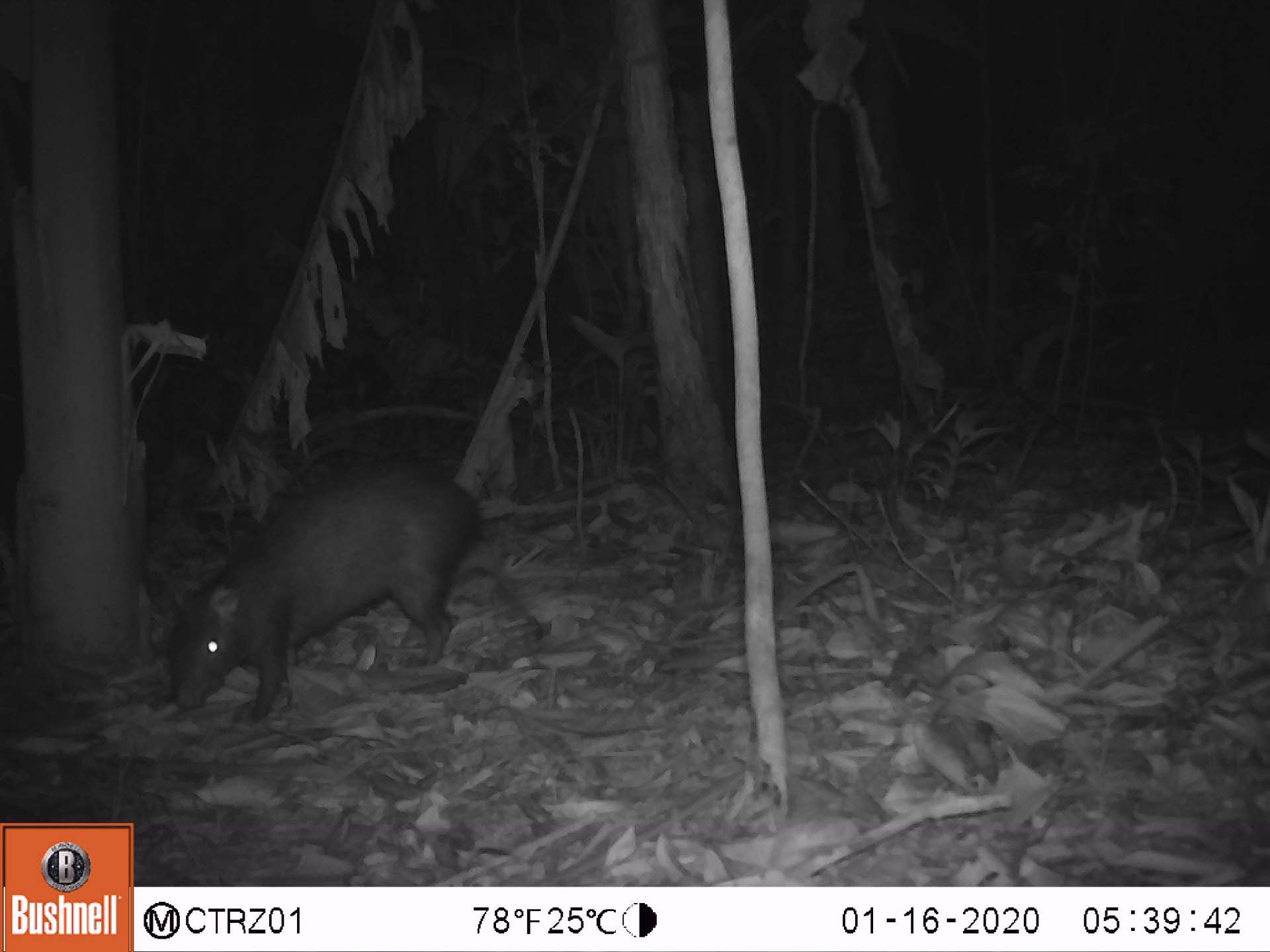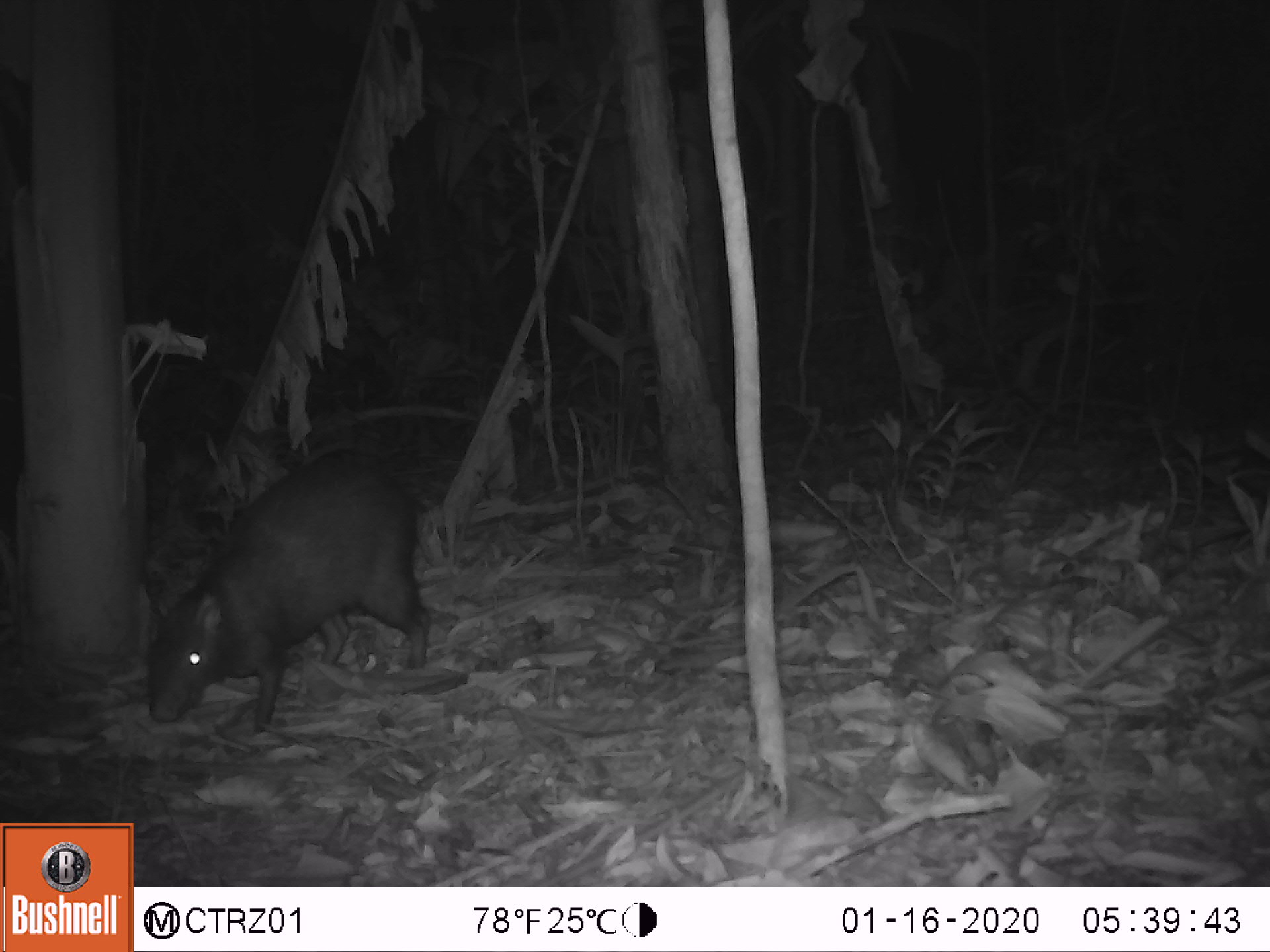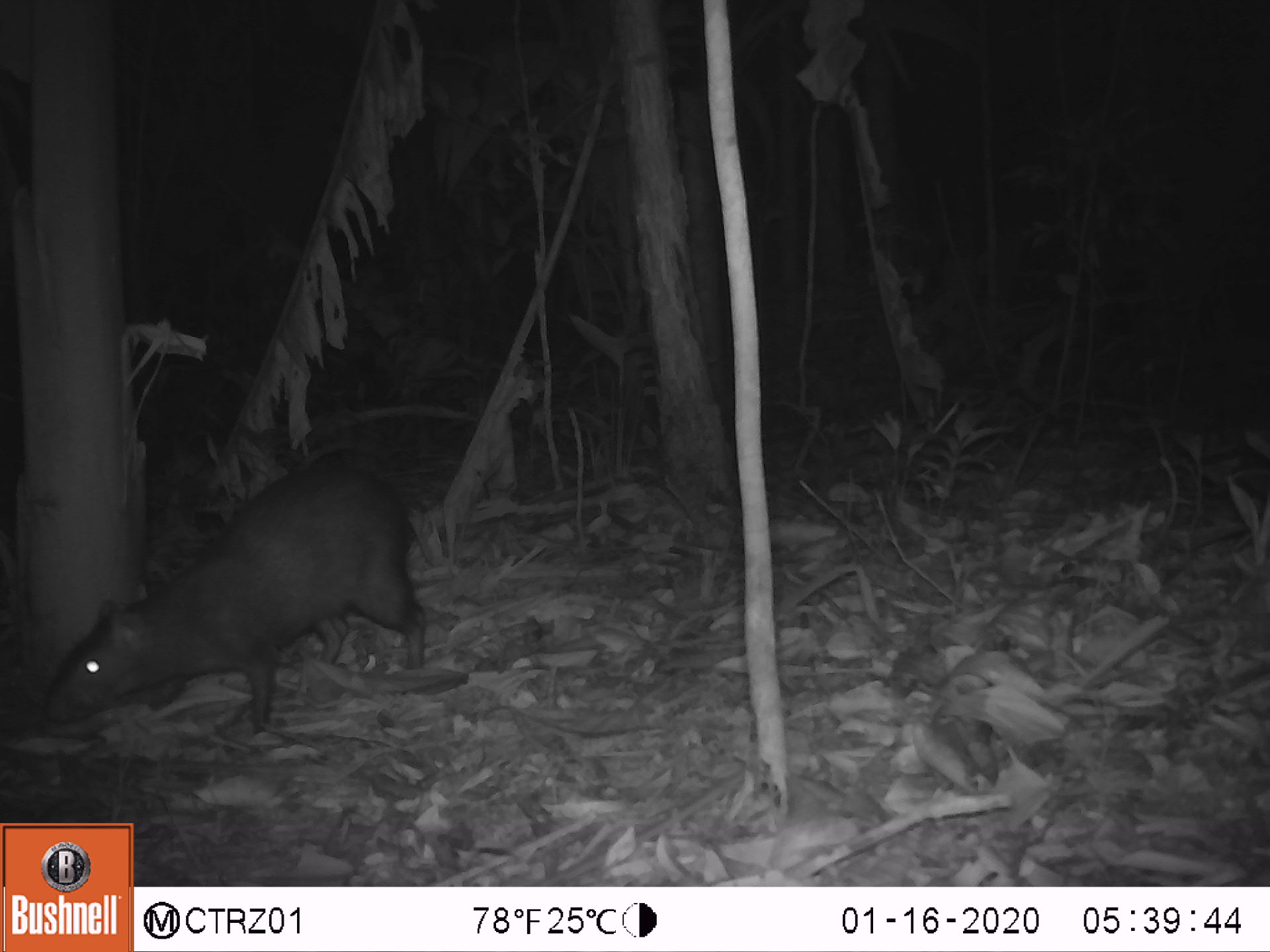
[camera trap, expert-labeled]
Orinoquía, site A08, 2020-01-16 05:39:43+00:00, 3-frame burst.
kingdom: Animalia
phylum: Chordata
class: Mammalia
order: Rodentia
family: Dasyproctidae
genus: Dasyprocta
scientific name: Dasyprocta fuliginosa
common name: black agouti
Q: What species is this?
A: Black agouti (Dasyprocta fuliginosa).